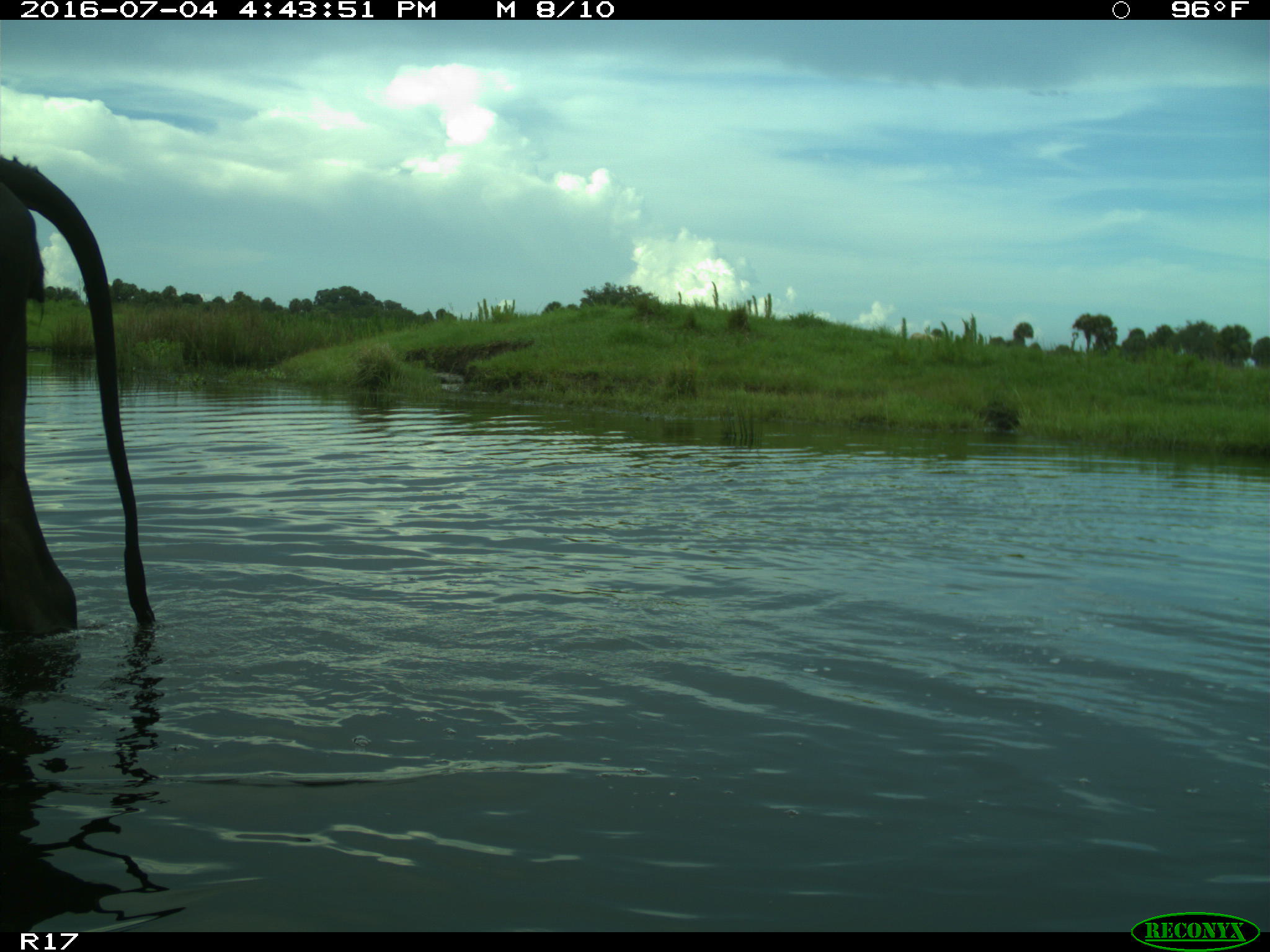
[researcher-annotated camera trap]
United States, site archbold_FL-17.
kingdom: Animalia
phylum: Chordata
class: Mammalia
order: Artiodactyla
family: Bovidae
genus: Bos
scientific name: Bos taurus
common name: domestic cow